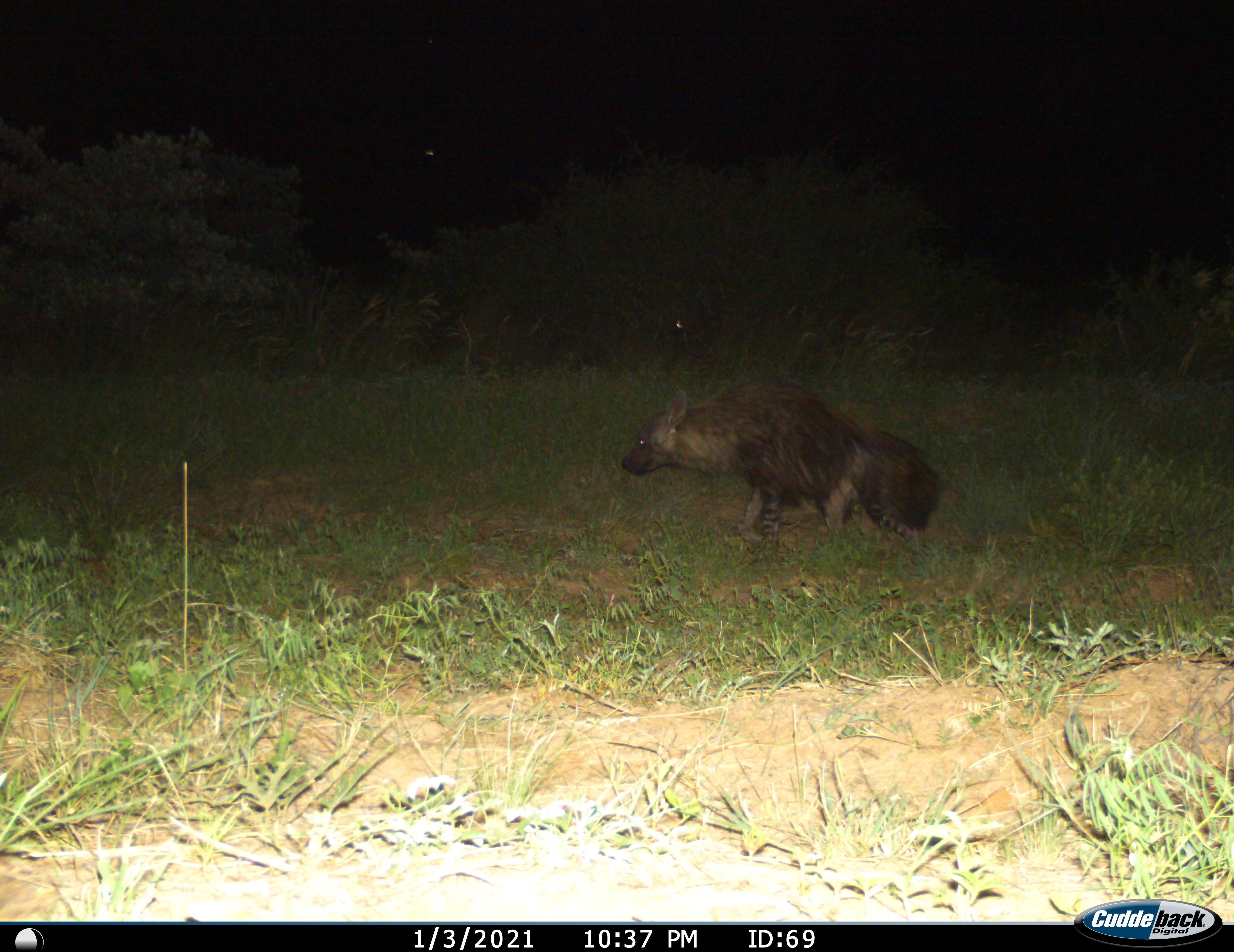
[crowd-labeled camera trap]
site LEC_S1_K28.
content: unidentified animal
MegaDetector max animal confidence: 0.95